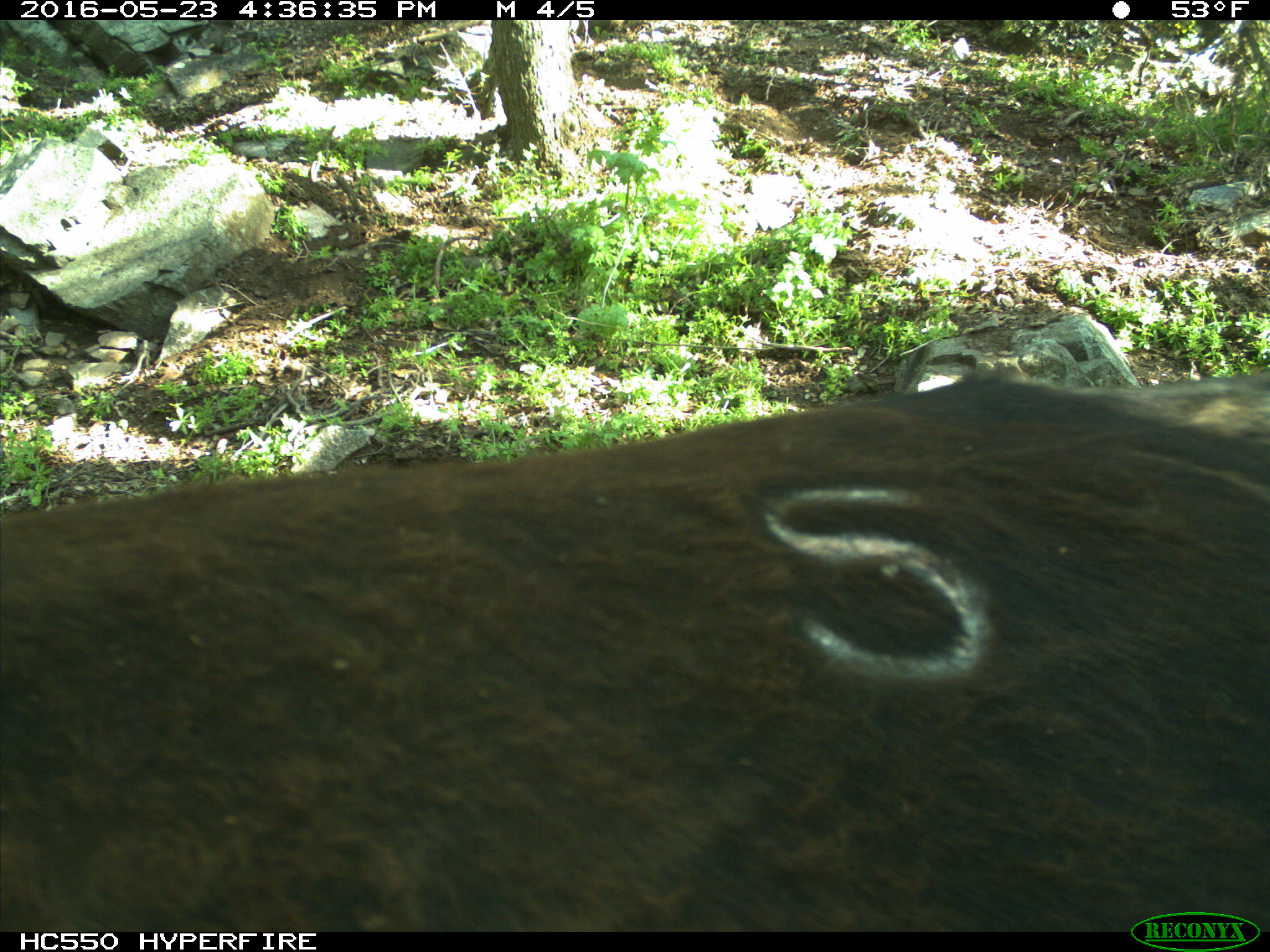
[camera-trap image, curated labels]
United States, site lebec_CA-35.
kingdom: Animalia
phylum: Chordata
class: Mammalia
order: Artiodactyla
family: Bovidae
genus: Bos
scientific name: Bos taurus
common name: domestic cow